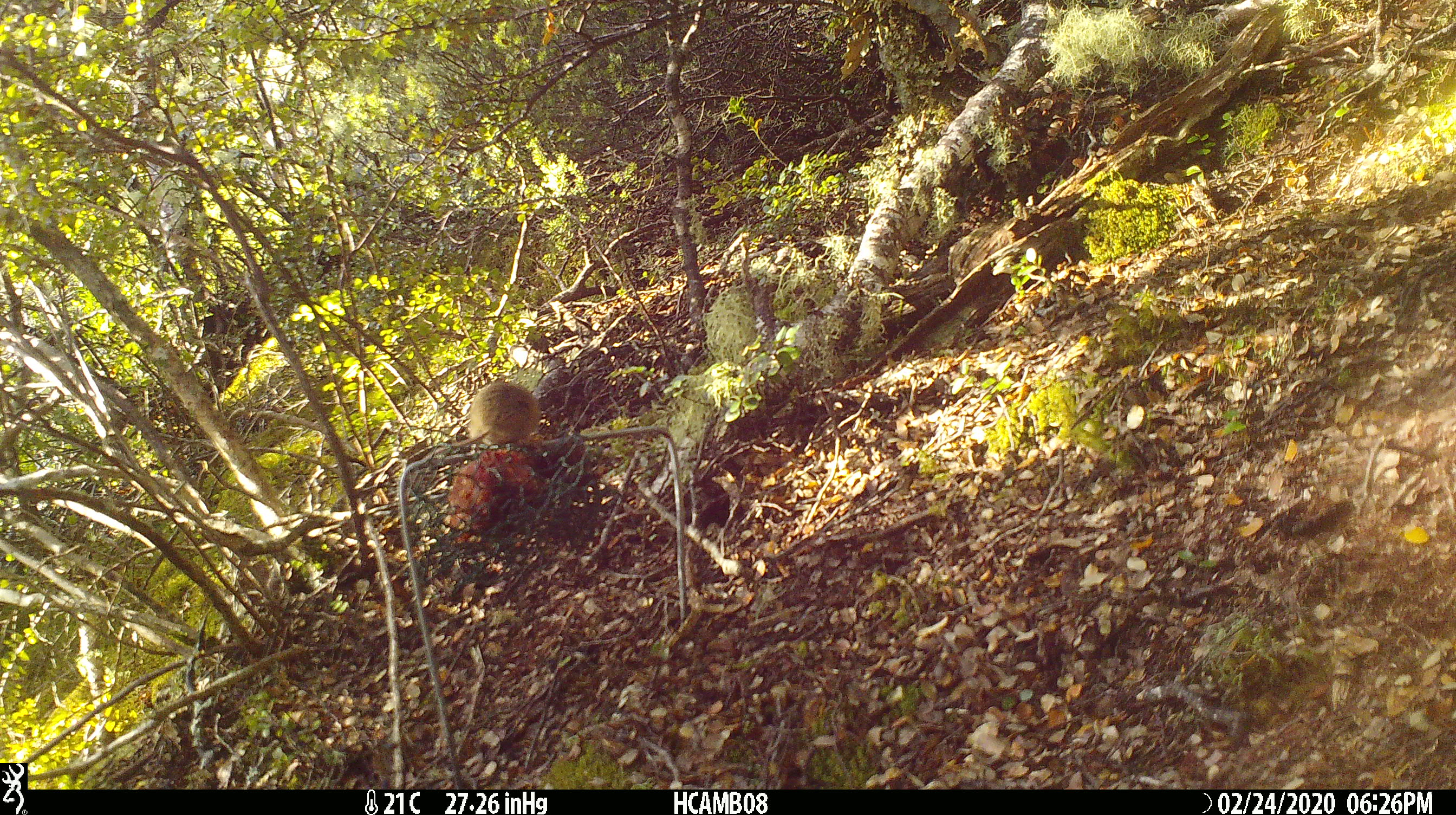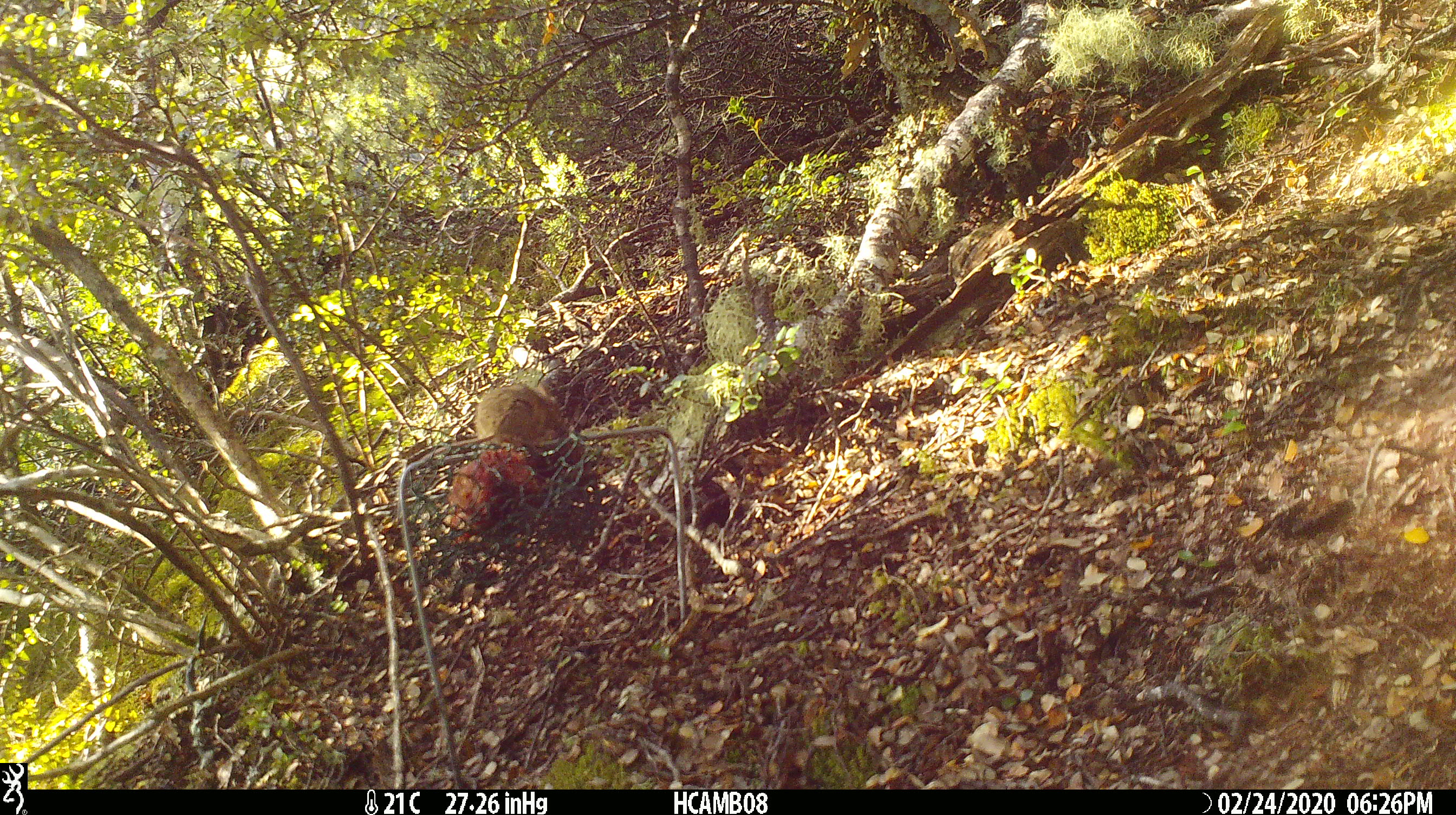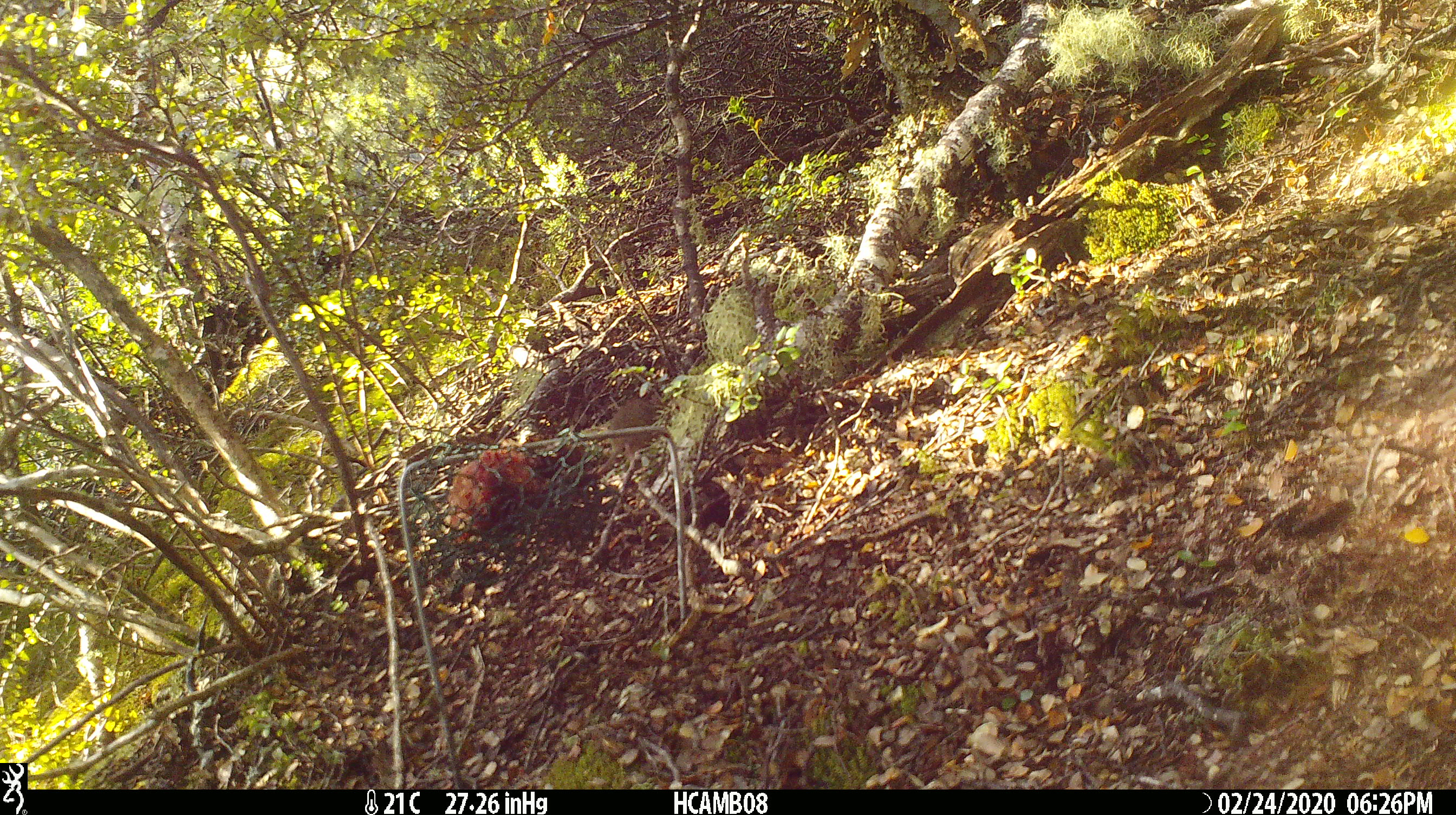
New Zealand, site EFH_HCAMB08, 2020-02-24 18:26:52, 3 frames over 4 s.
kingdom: Animalia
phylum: Chordata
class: Mammalia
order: Rodentia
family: Muridae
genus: Mus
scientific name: Mus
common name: mouse